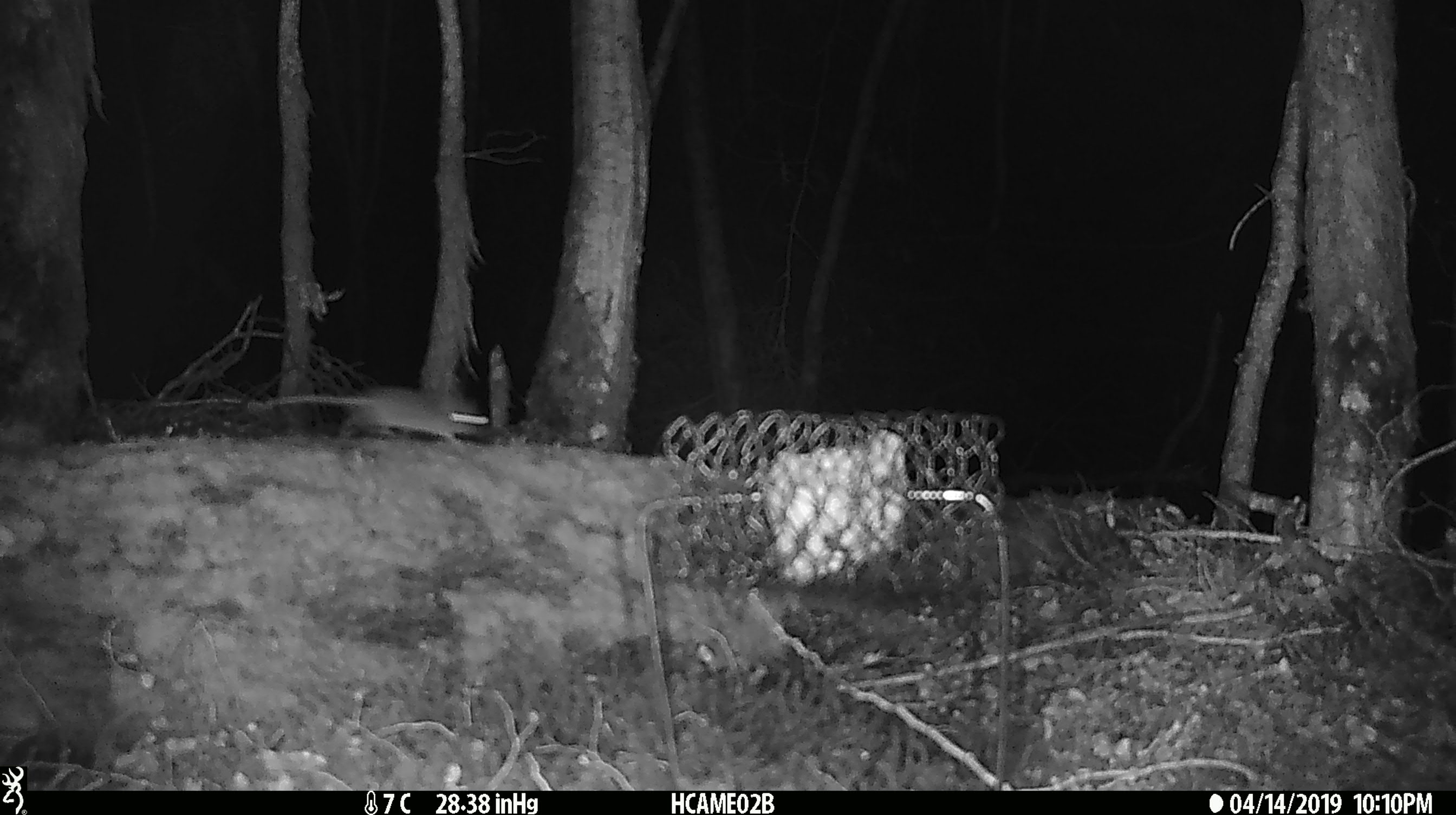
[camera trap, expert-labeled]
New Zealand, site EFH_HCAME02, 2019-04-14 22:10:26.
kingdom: Animalia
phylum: Chordata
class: Mammalia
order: Rodentia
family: Muridae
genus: Mus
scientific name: Mus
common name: mouse